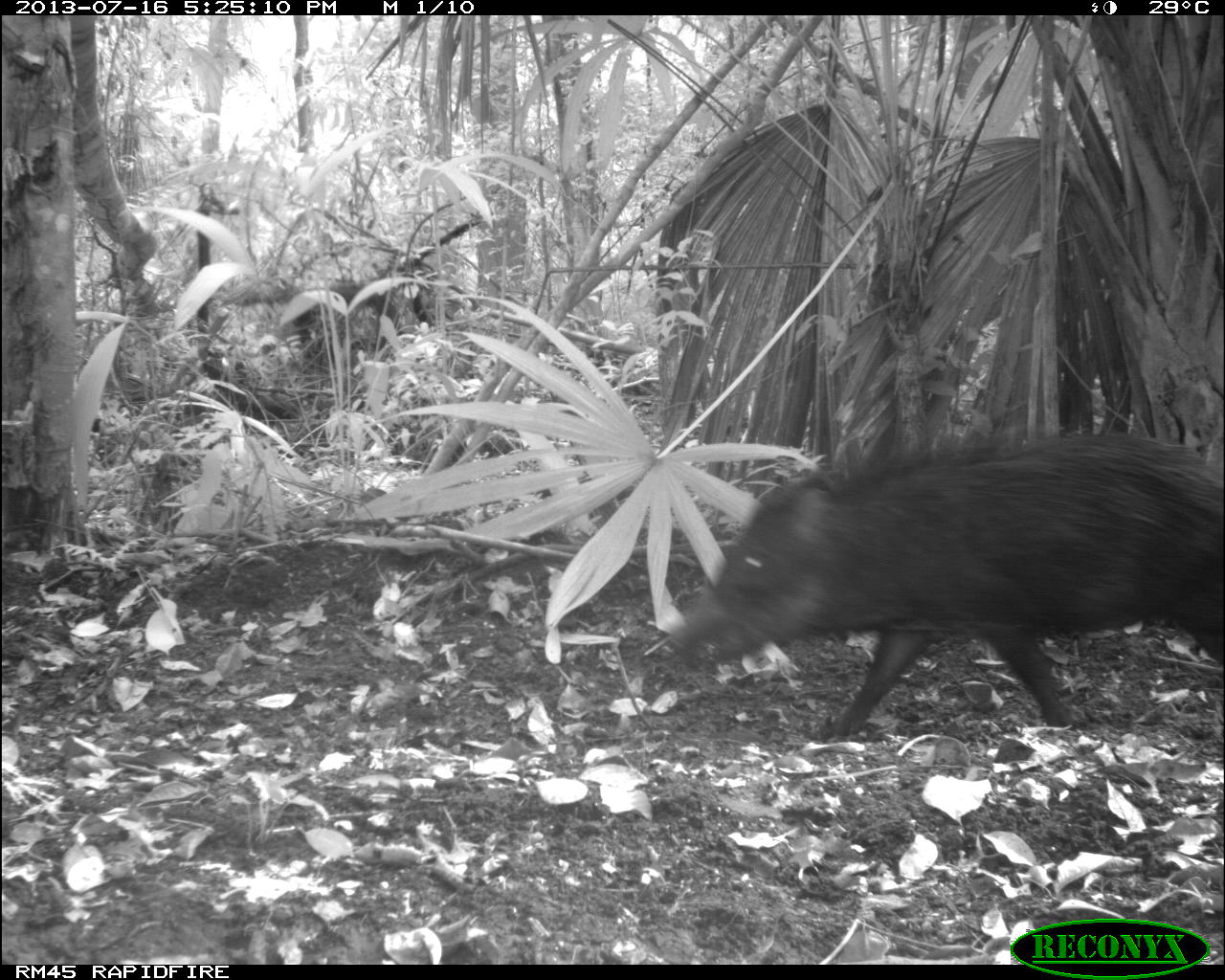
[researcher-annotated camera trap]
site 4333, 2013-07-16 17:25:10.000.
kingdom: Animalia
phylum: Chordata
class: Mammalia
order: Artiodactyla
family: Tayassuidae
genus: Tayassu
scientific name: Tayassu pecari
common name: white-lipped peccary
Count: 1.